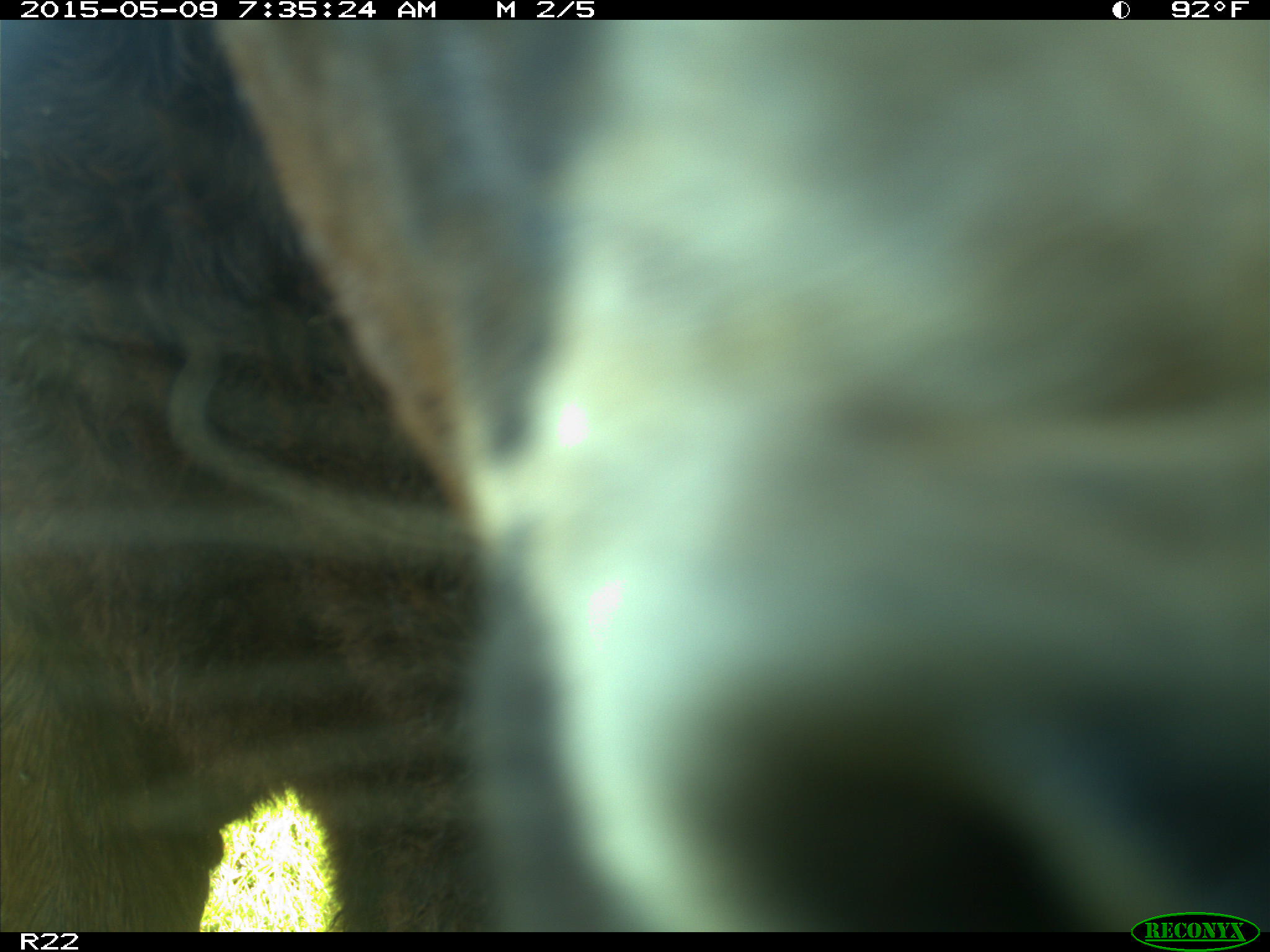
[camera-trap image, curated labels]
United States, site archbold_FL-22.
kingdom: Animalia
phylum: Chordata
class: Mammalia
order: Artiodactyla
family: Bovidae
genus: Bos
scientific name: Bos taurus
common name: domestic cow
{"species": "Bos taurus (domestic cow)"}